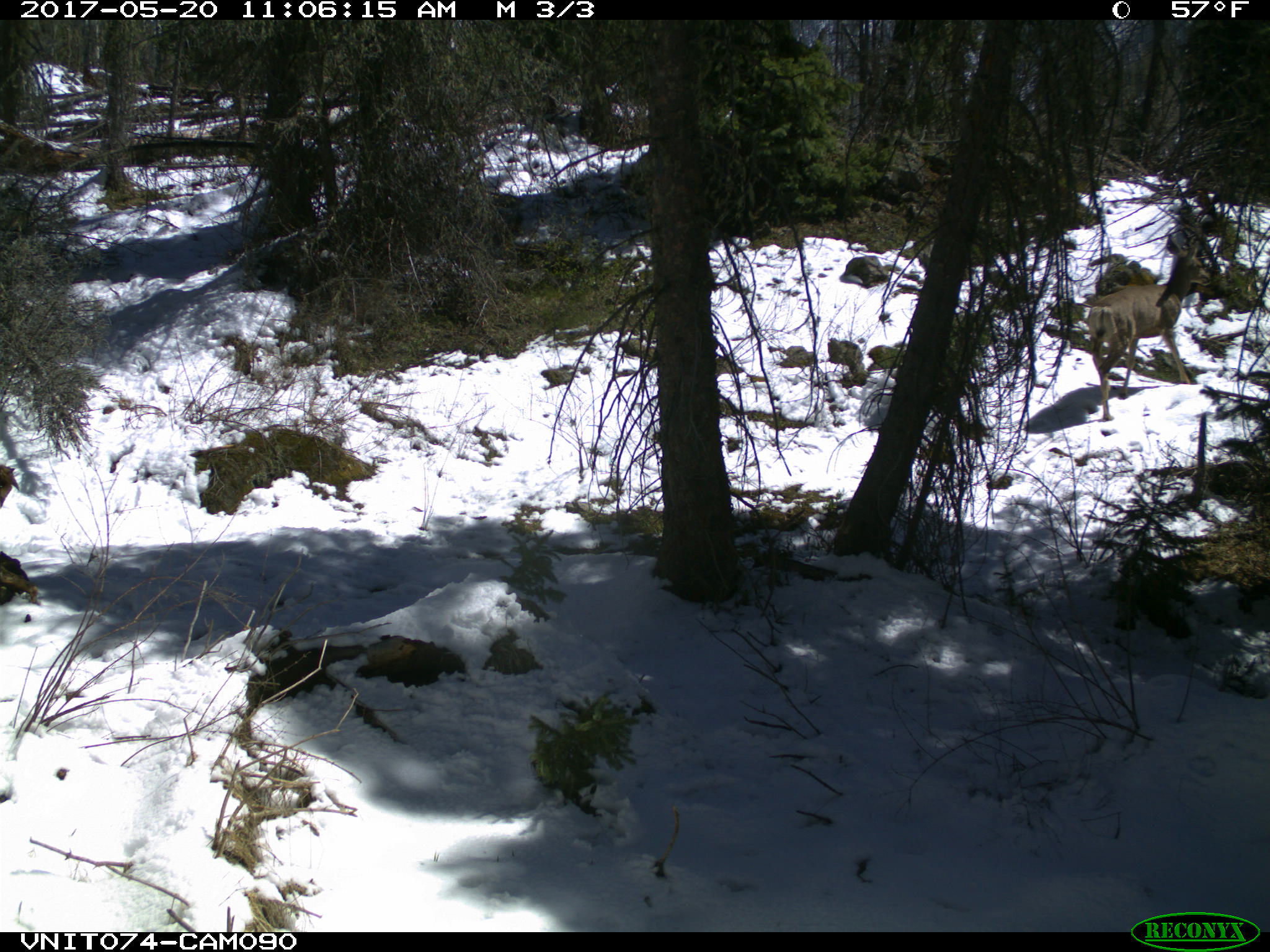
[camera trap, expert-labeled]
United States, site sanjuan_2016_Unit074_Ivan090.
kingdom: Animalia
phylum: Chordata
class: Mammalia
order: Artiodactyla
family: Cervidae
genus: Odocoileus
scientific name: Odocoileus hemionus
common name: mule deer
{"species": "Odocoileus hemionus (mule deer)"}